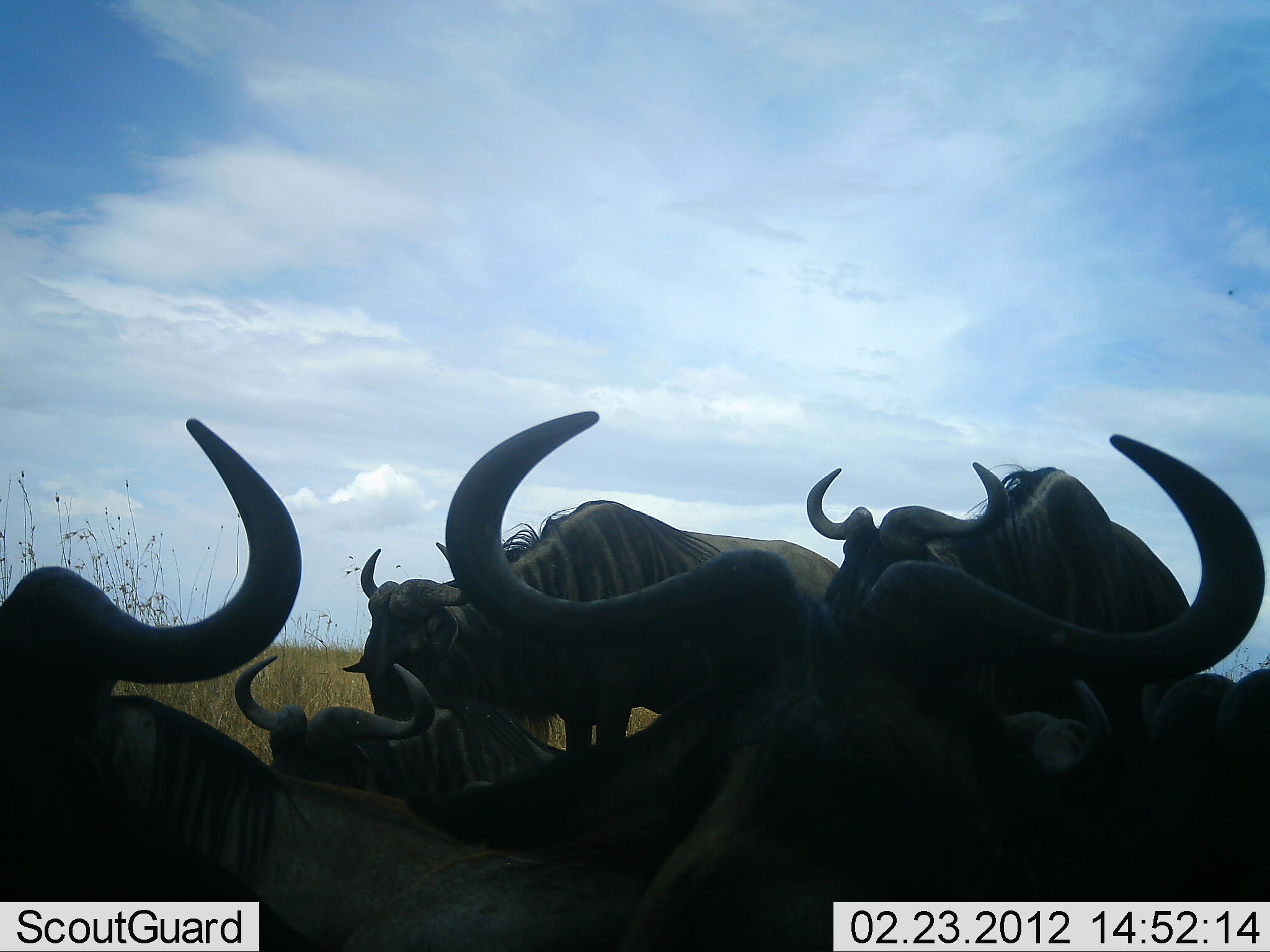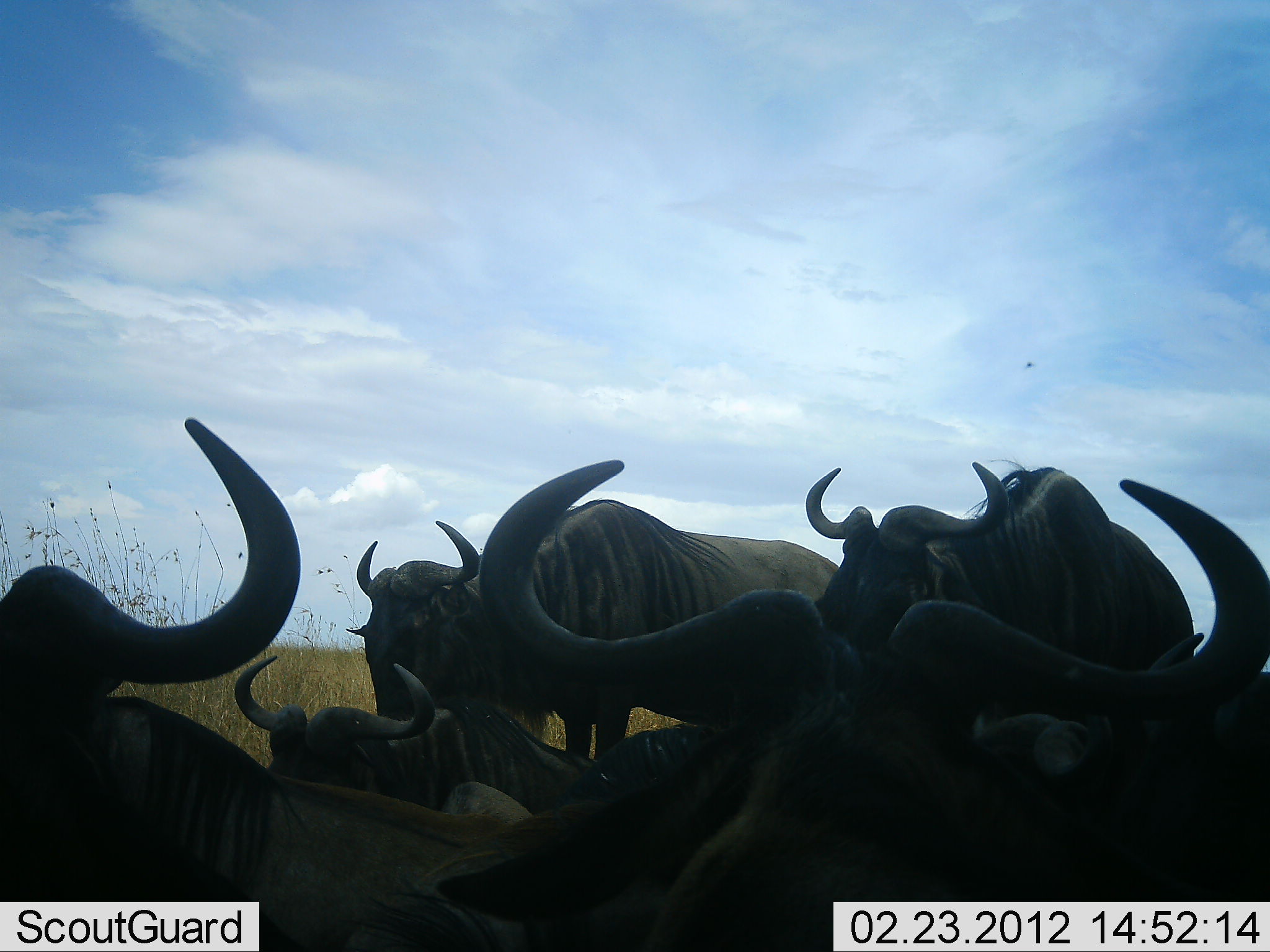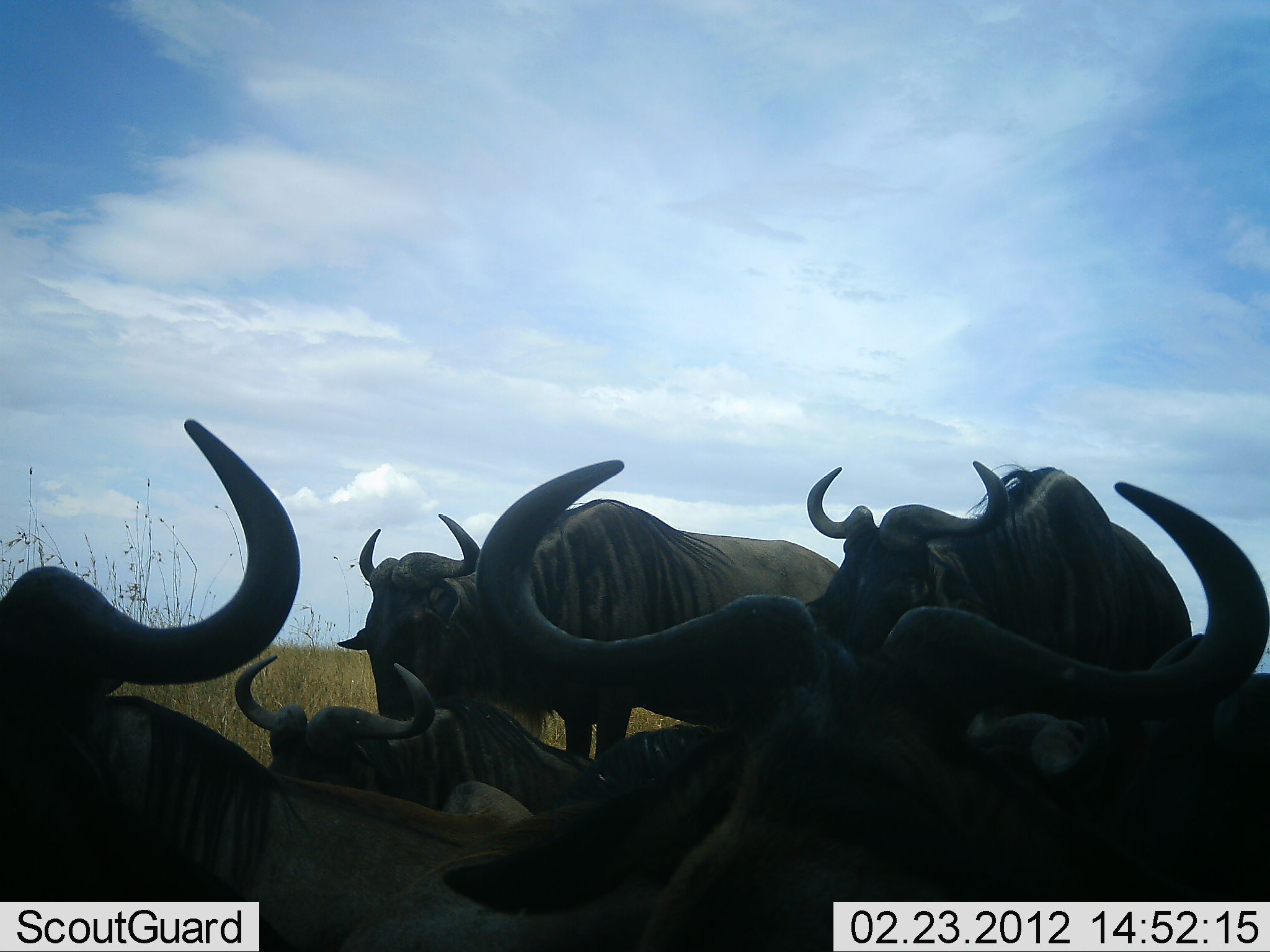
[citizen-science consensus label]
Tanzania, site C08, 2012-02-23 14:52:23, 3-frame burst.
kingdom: Animalia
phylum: Chordata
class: Mammalia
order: Artiodactyla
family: Bovidae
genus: Connochaetes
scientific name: Connochaetes taurinus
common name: blue wildebeest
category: wildebeest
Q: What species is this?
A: Wildebeest (blue wildebeest) (Connochaetes taurinus).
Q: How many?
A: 6.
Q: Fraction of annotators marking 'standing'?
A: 88%.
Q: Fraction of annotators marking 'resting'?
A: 88%.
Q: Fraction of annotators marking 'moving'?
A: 0%.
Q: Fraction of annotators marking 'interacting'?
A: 6%.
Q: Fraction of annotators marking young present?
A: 0%.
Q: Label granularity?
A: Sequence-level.